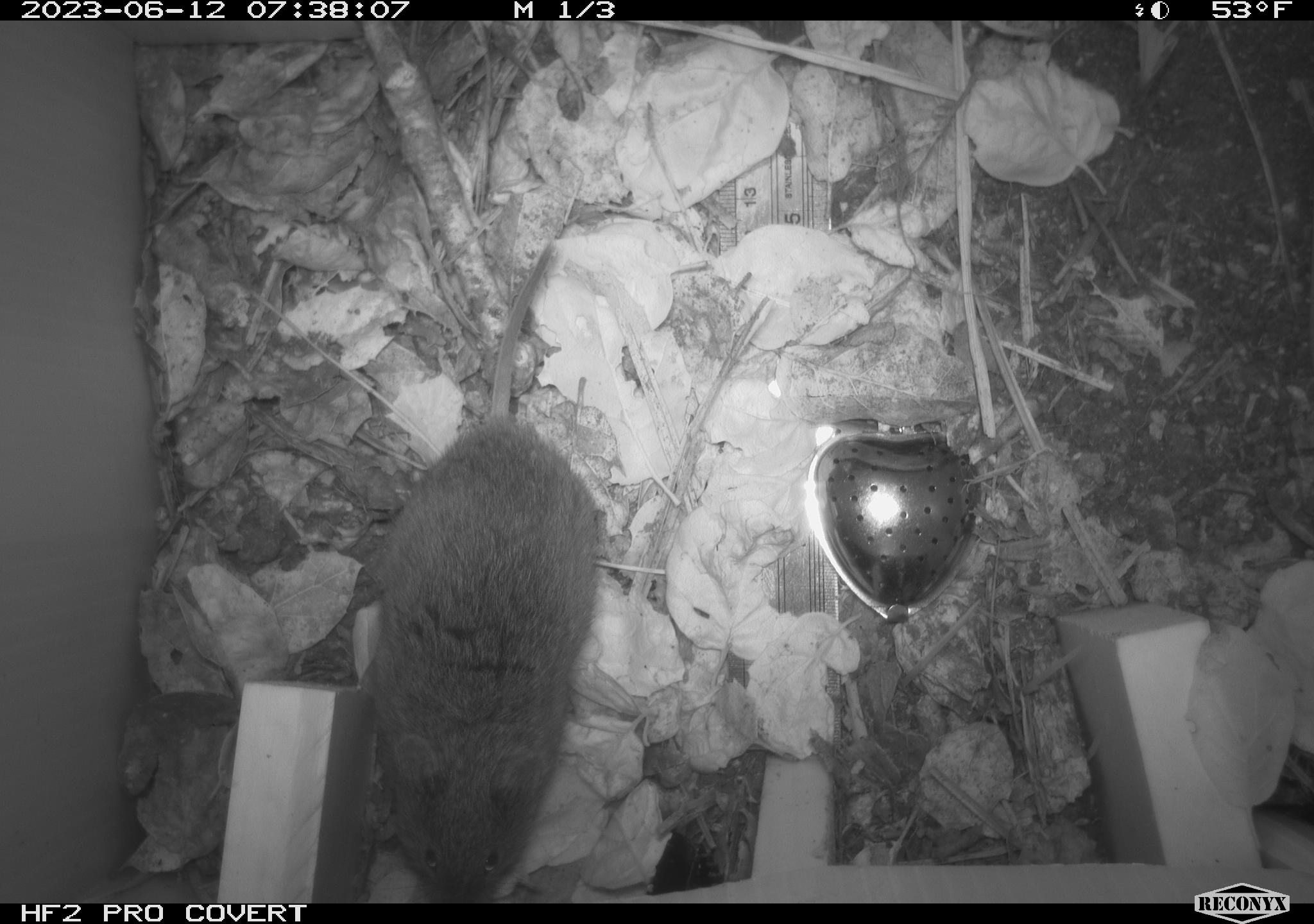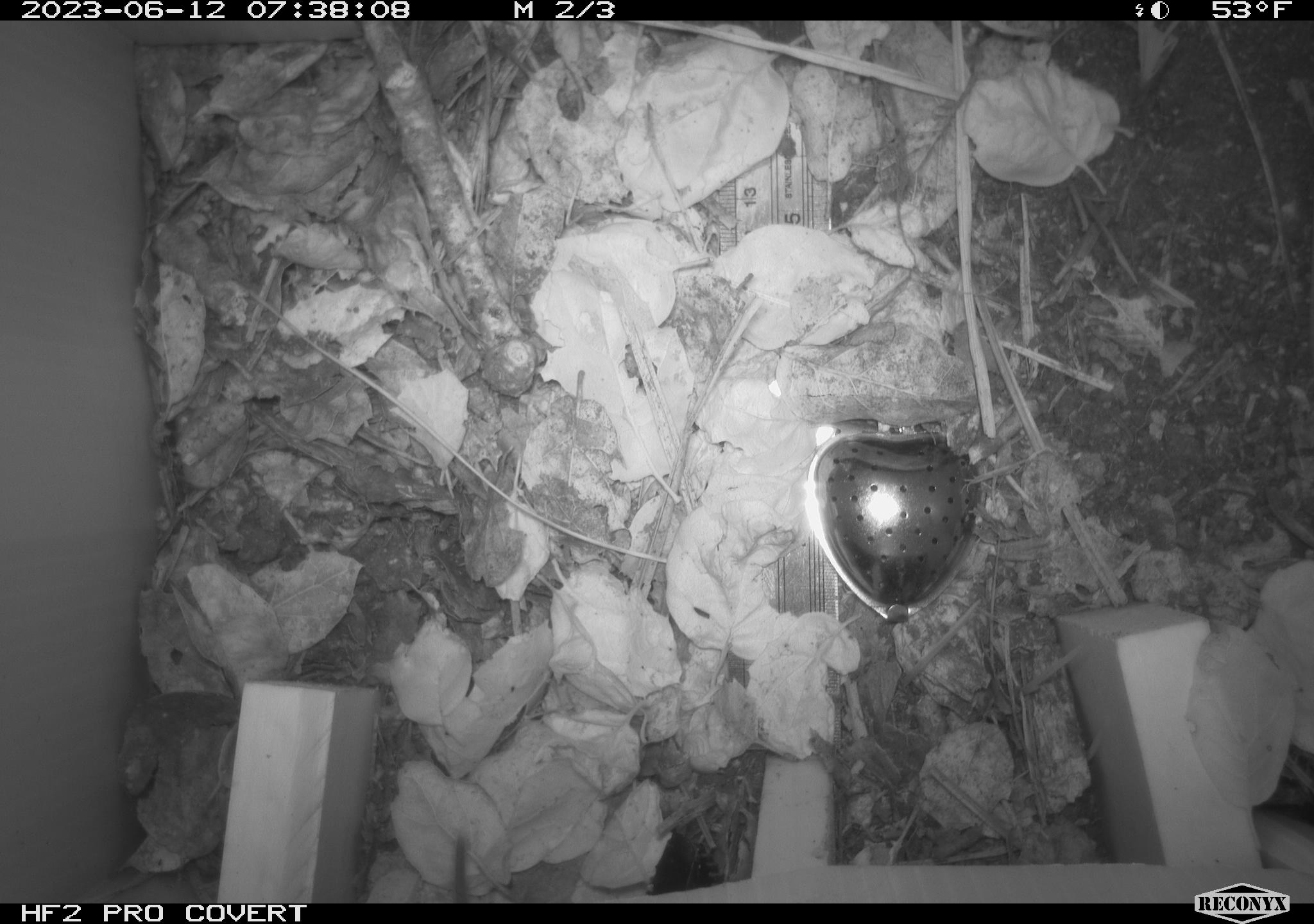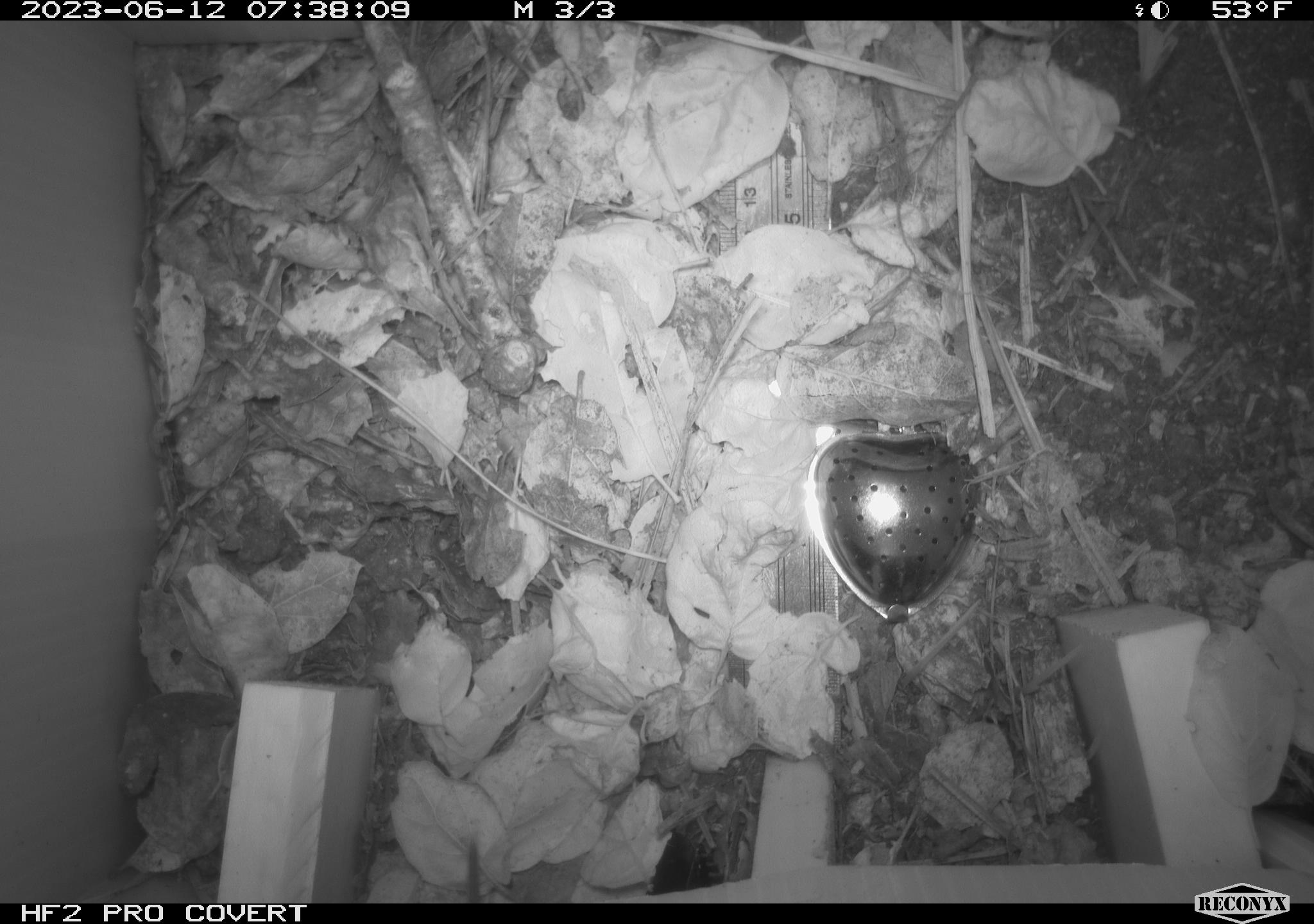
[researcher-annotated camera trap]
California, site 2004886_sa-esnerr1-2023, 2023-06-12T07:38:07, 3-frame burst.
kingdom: Animalia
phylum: Chordata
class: Mammalia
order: Rodentia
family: Cricetidae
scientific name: Cricetidae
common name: hamsters, voles, lemmings, and allies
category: cricetidae family